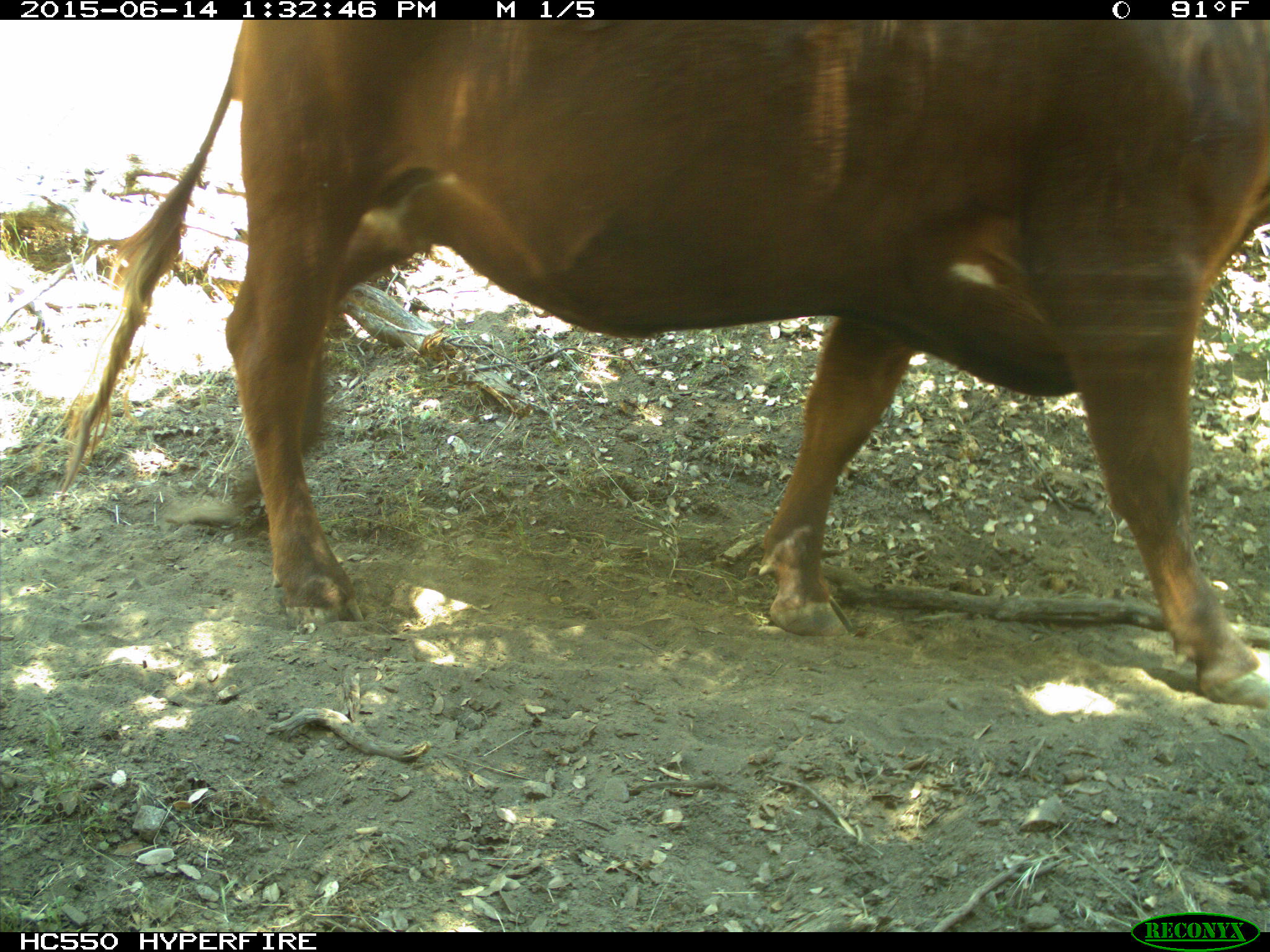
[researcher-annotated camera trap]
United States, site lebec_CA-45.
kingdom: Animalia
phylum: Chordata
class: Mammalia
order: Artiodactyla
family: Bovidae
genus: Bos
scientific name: Bos taurus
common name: domestic cow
Bos taurus (domestic cow).